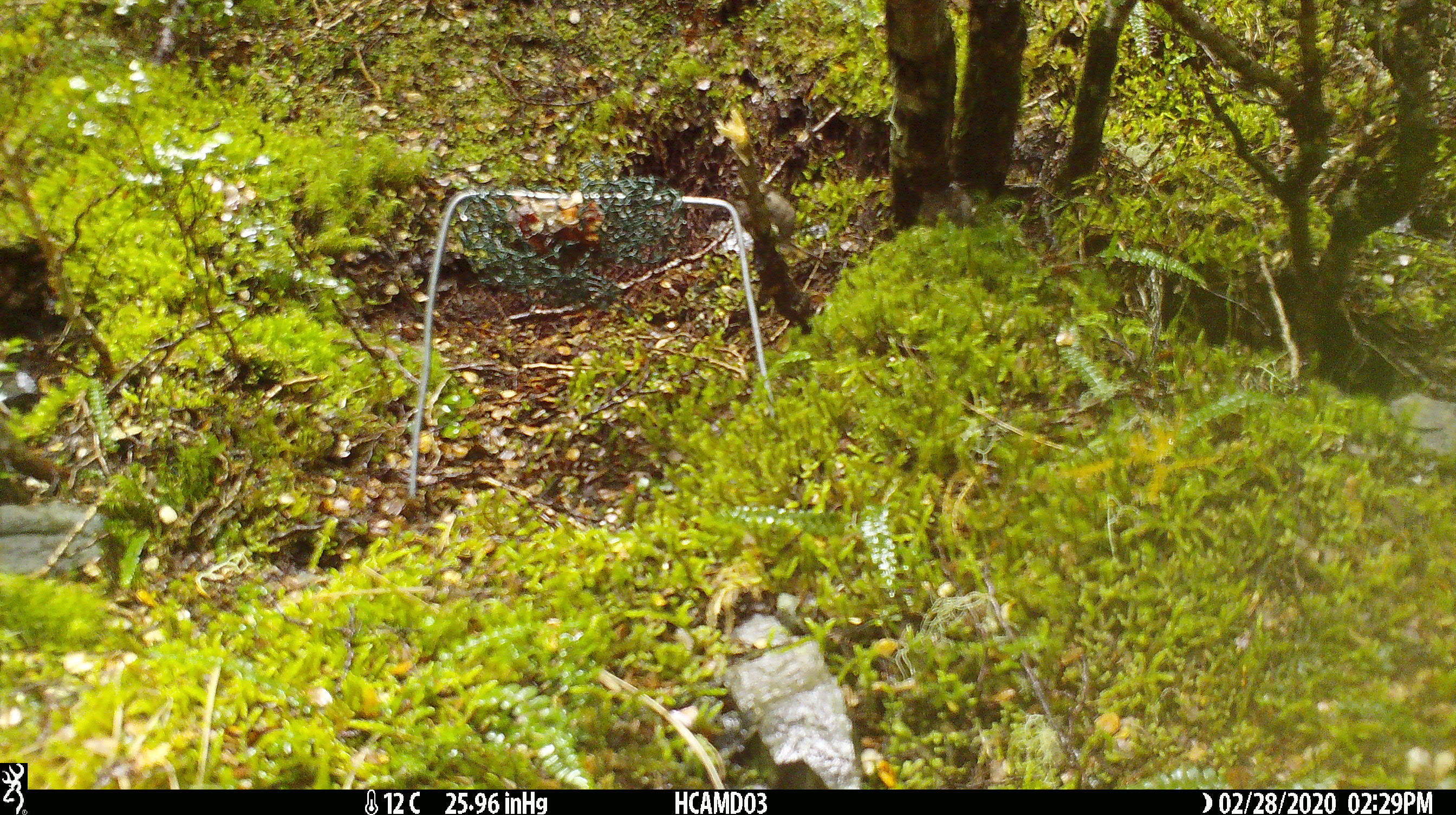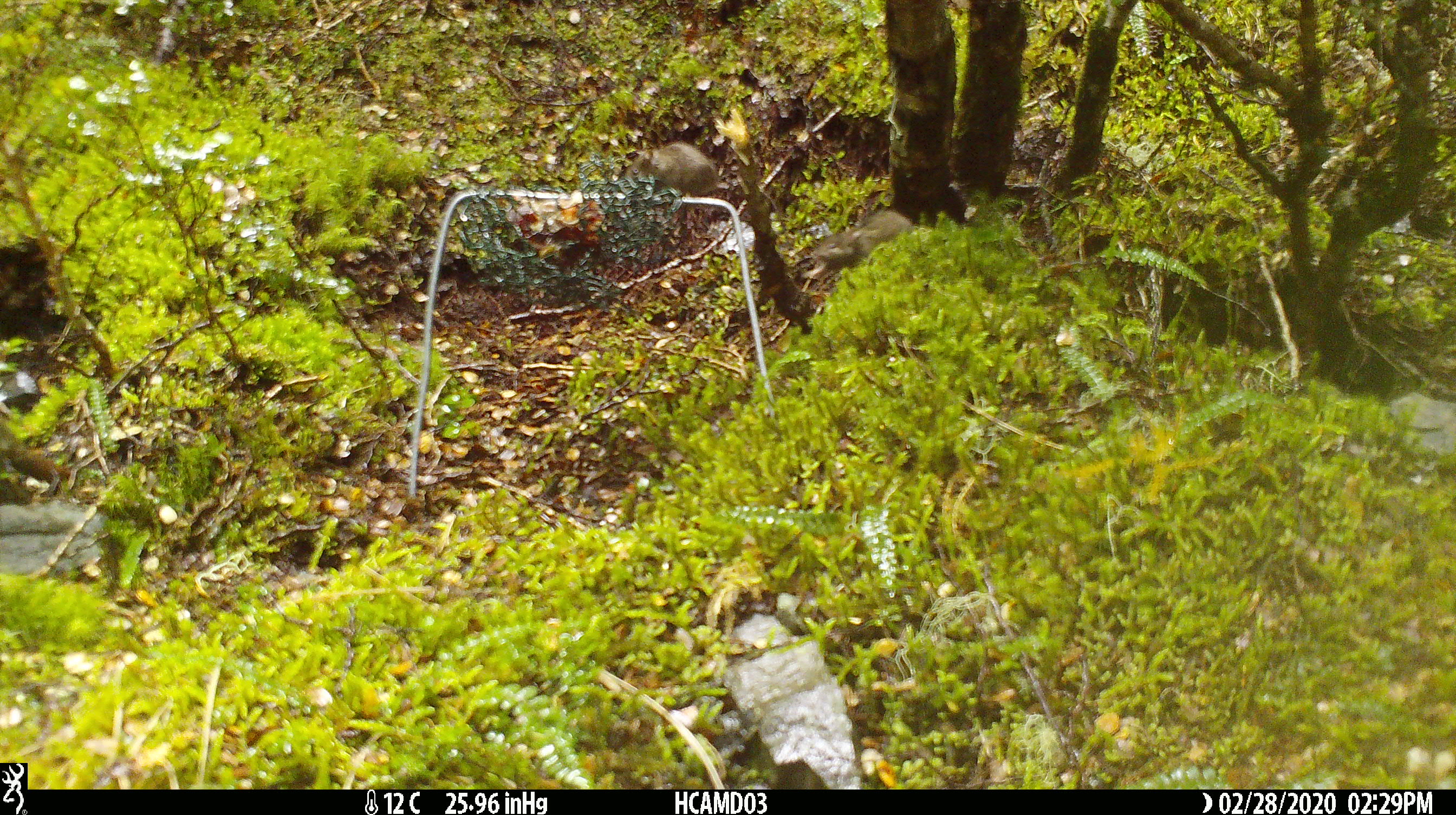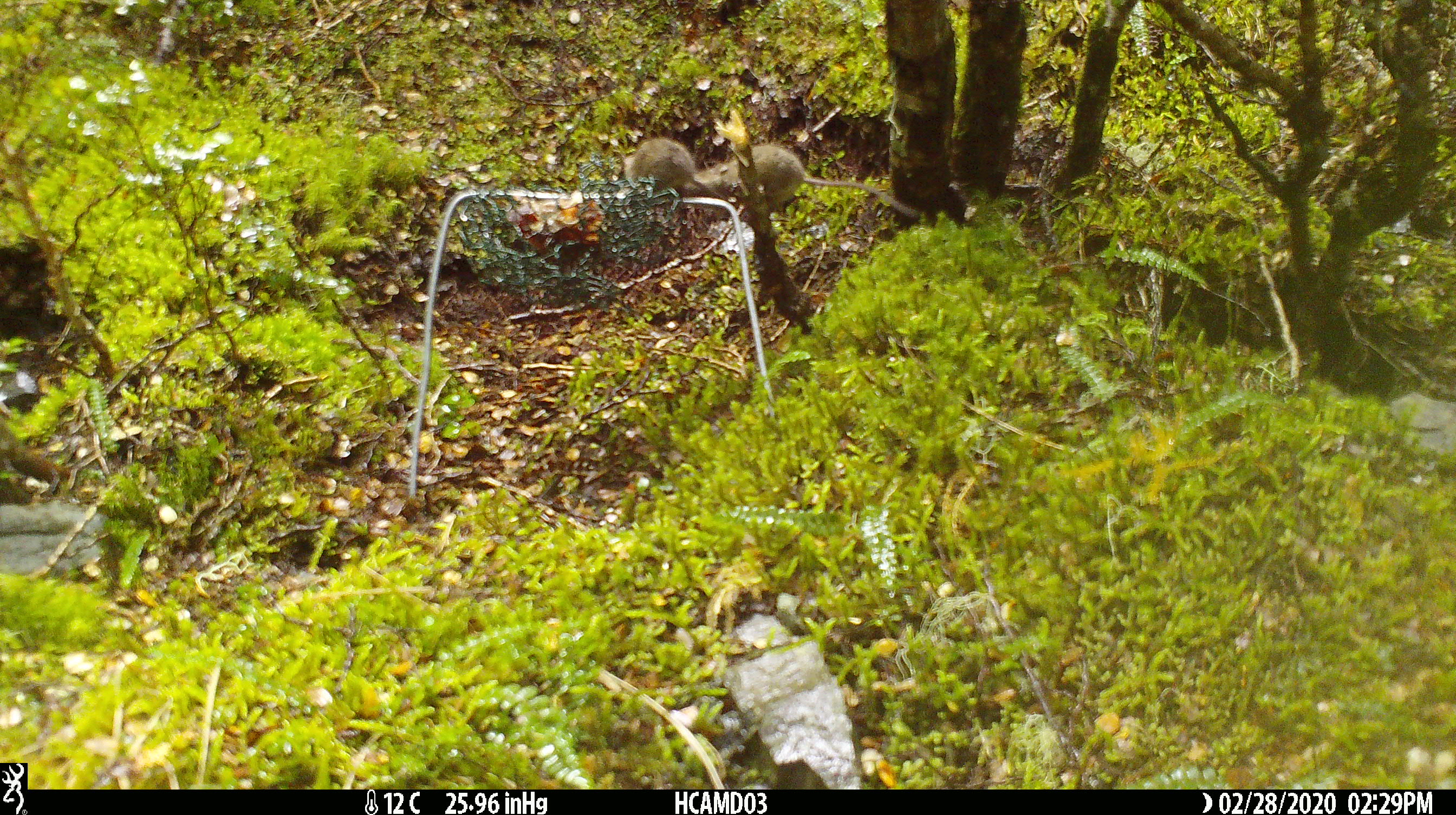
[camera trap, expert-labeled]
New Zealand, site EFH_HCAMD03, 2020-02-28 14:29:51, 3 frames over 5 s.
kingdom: Animalia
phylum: Chordata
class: Mammalia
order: Rodentia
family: Muridae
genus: Mus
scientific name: Mus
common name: mouse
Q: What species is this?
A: Mouse (Mus).